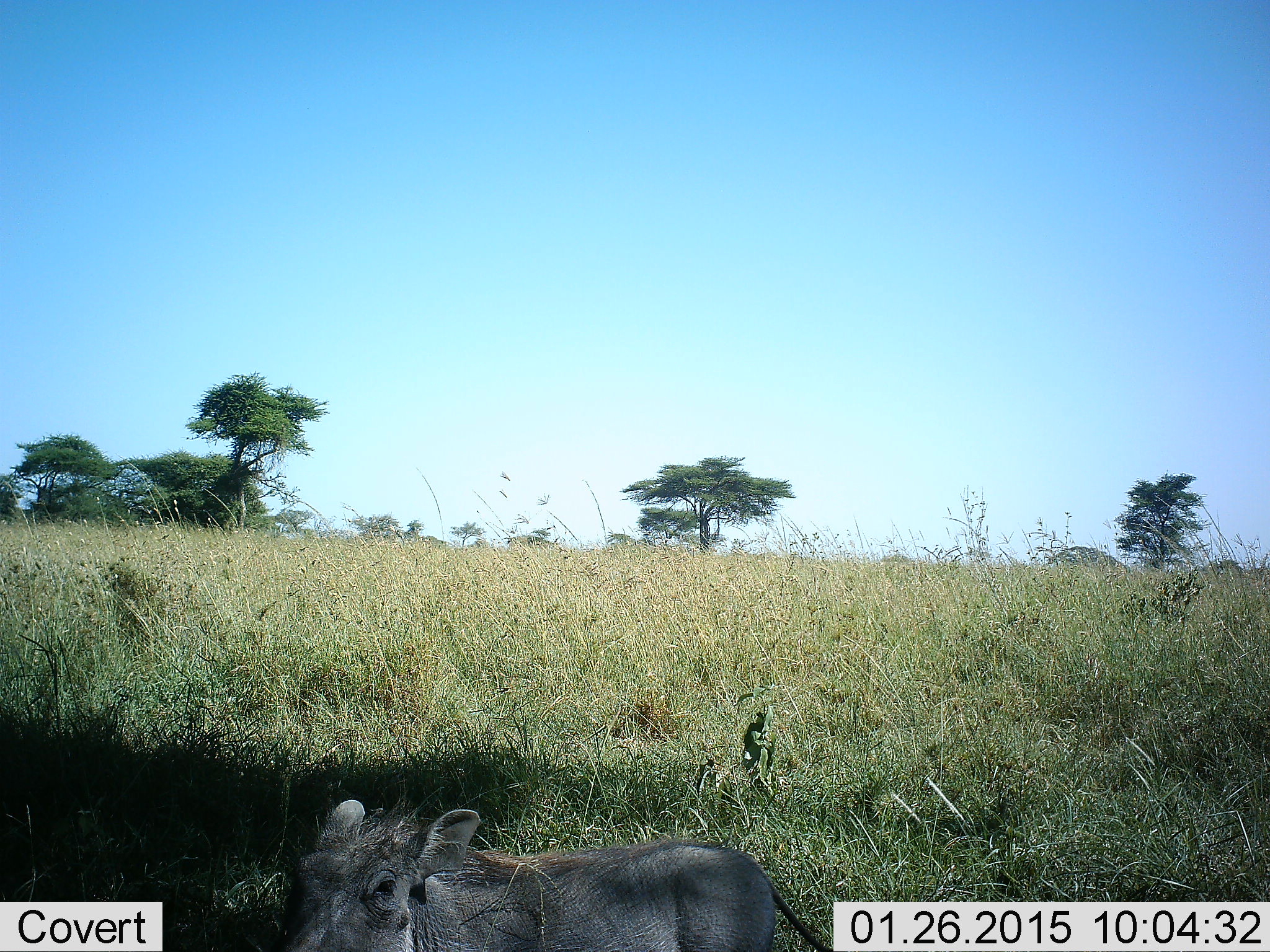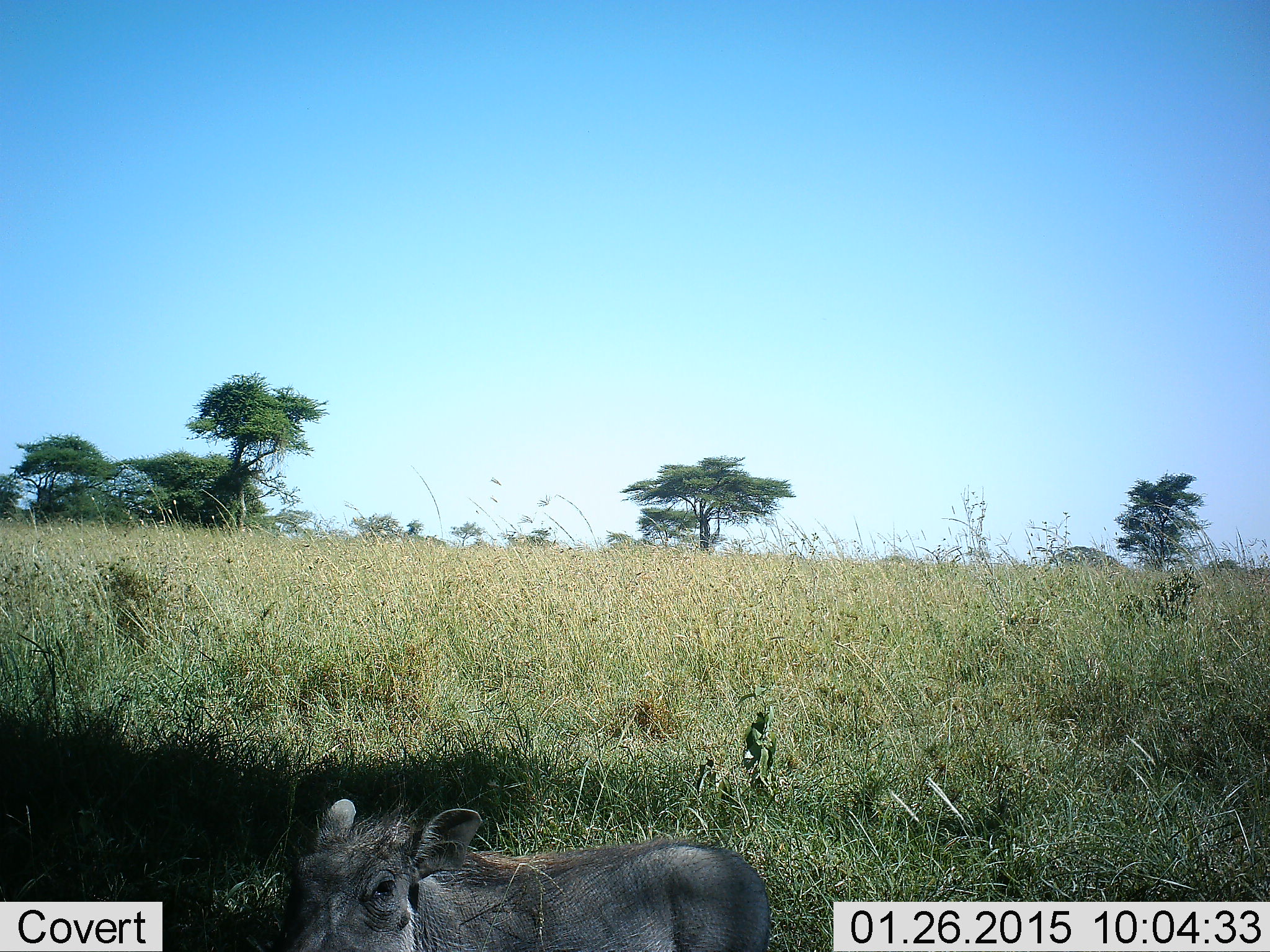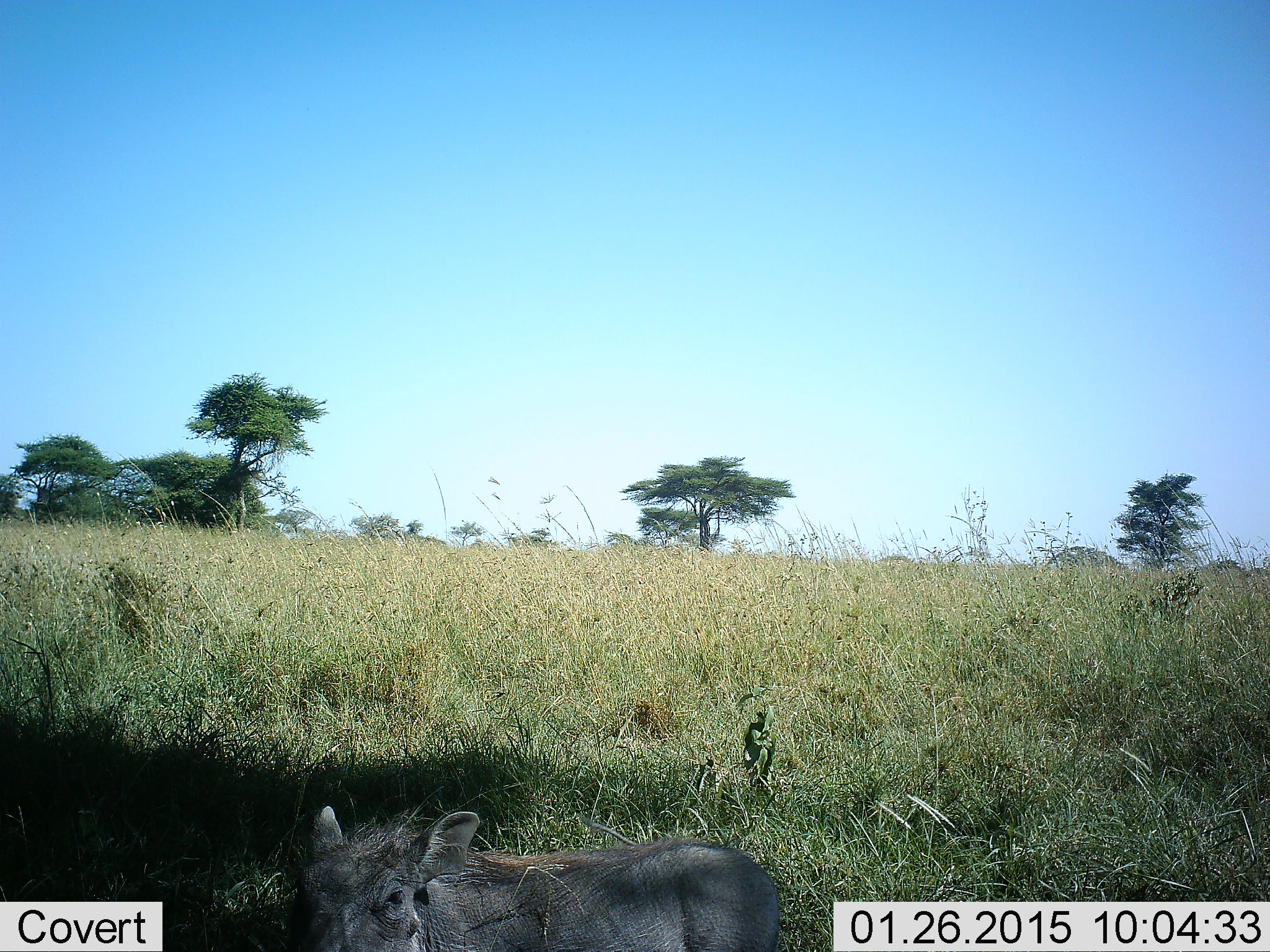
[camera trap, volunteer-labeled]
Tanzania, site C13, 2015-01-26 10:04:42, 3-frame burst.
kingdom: Animalia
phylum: Chordata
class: Mammalia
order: Artiodactyla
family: Suidae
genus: Phacochoerus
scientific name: Phacochoerus africanus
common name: warthog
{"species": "warthog (Phacochoerus africanus)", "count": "1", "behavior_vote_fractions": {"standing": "80%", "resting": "20%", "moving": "0%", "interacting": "0%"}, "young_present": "10%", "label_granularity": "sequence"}